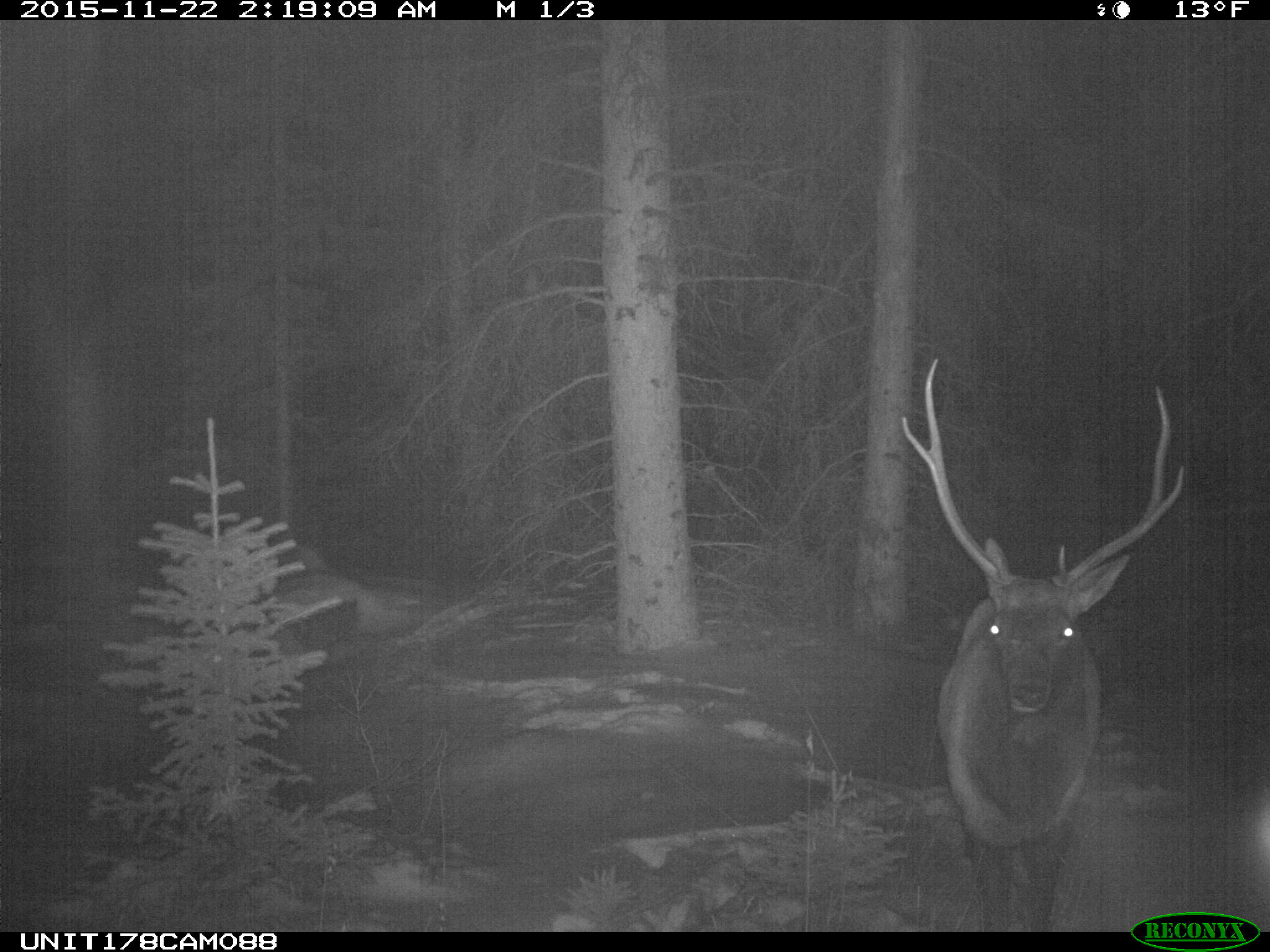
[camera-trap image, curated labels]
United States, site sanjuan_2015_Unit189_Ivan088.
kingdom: Animalia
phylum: Chordata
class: Mammalia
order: Artiodactyla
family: Cervidae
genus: Cervus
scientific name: Cervus elaphus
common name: red deer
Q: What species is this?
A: Cervus elaphus (red deer).